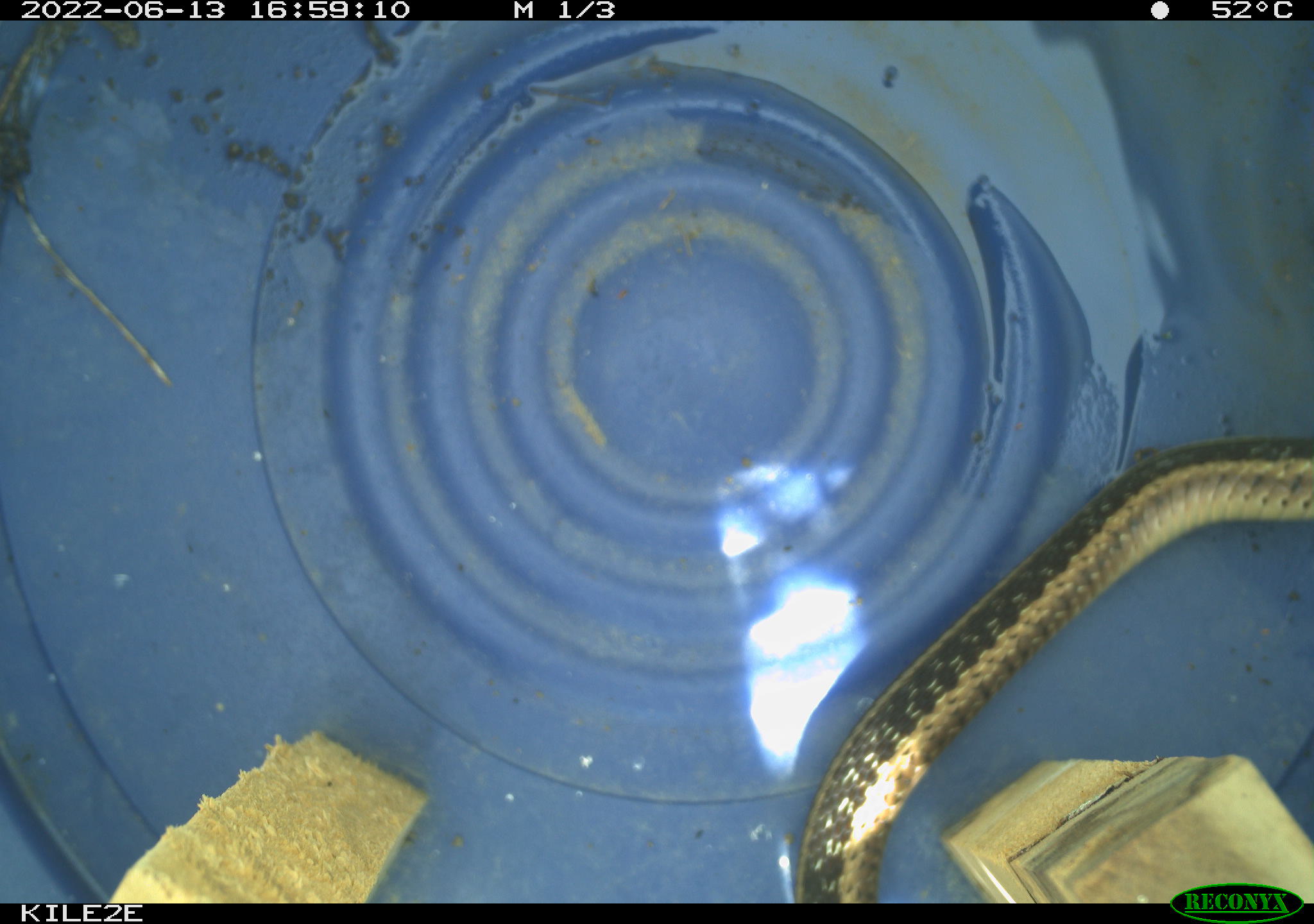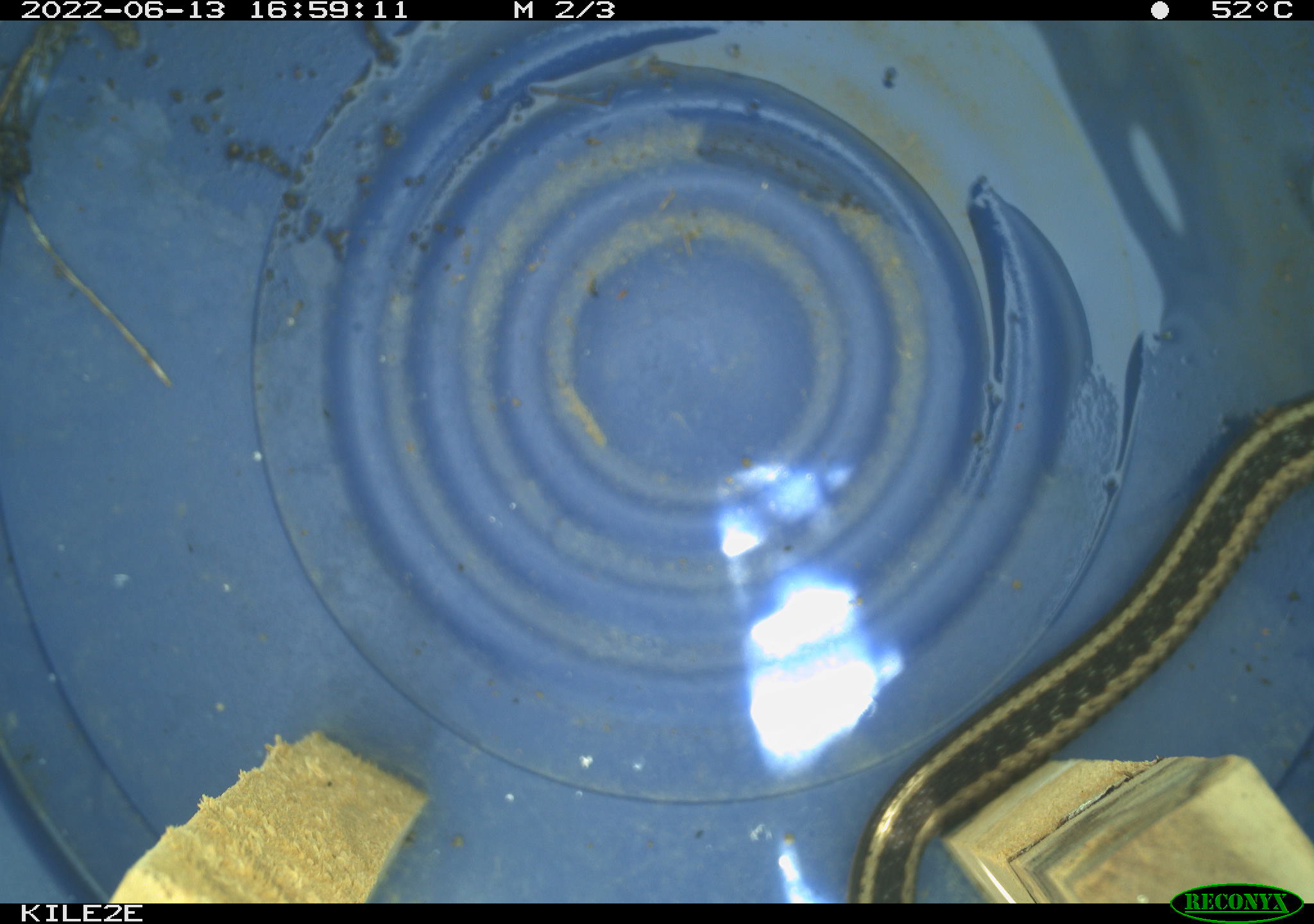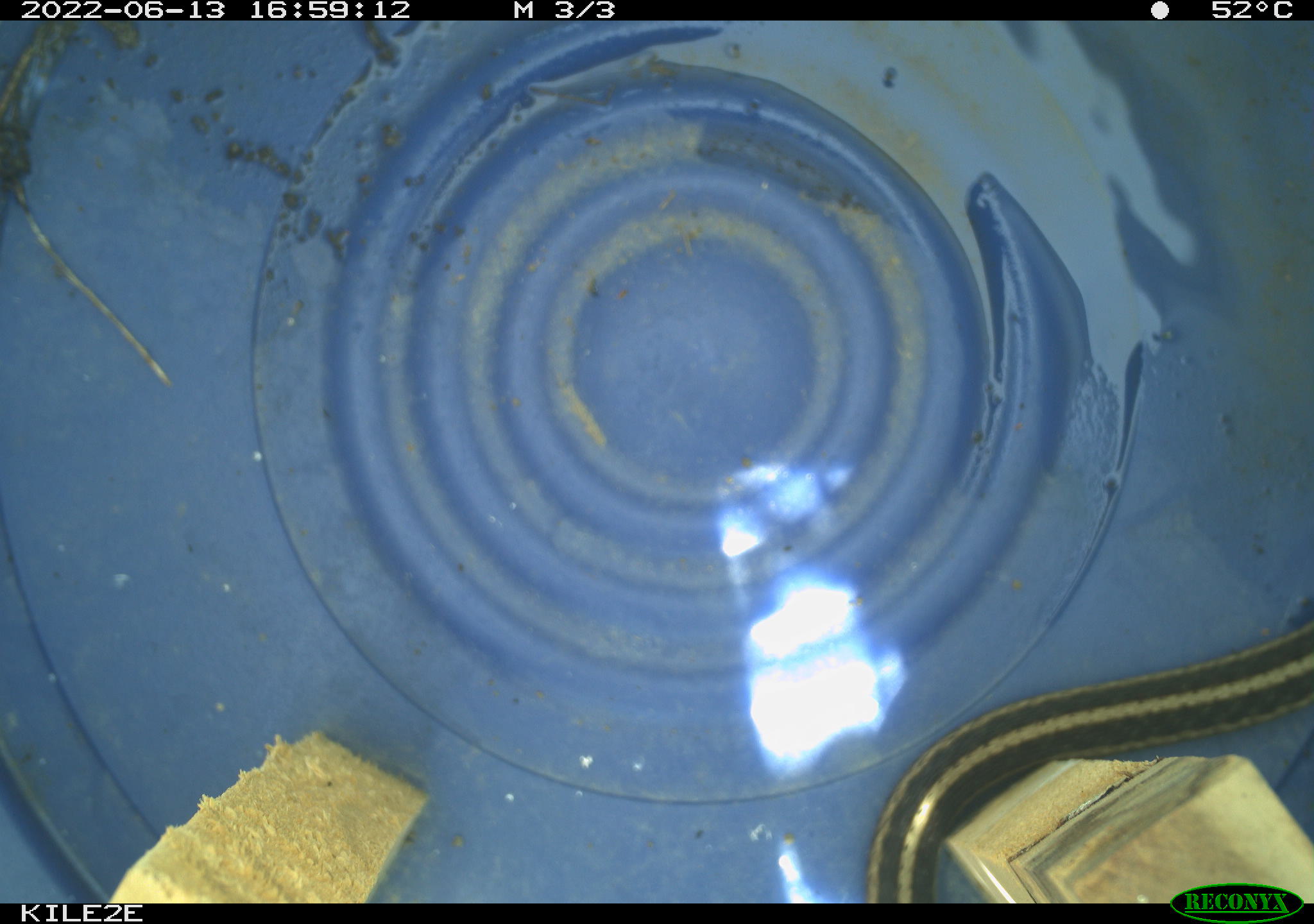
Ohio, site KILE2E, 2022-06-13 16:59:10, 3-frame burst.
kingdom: Animalia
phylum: Chordata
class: Reptilia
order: Squamata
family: Colubridae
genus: Thamnophis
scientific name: Thamnophis sirtalis sirtalis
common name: eastern gartersnake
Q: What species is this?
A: Eastern gartersnake (Thamnophis sirtalis sirtalis).